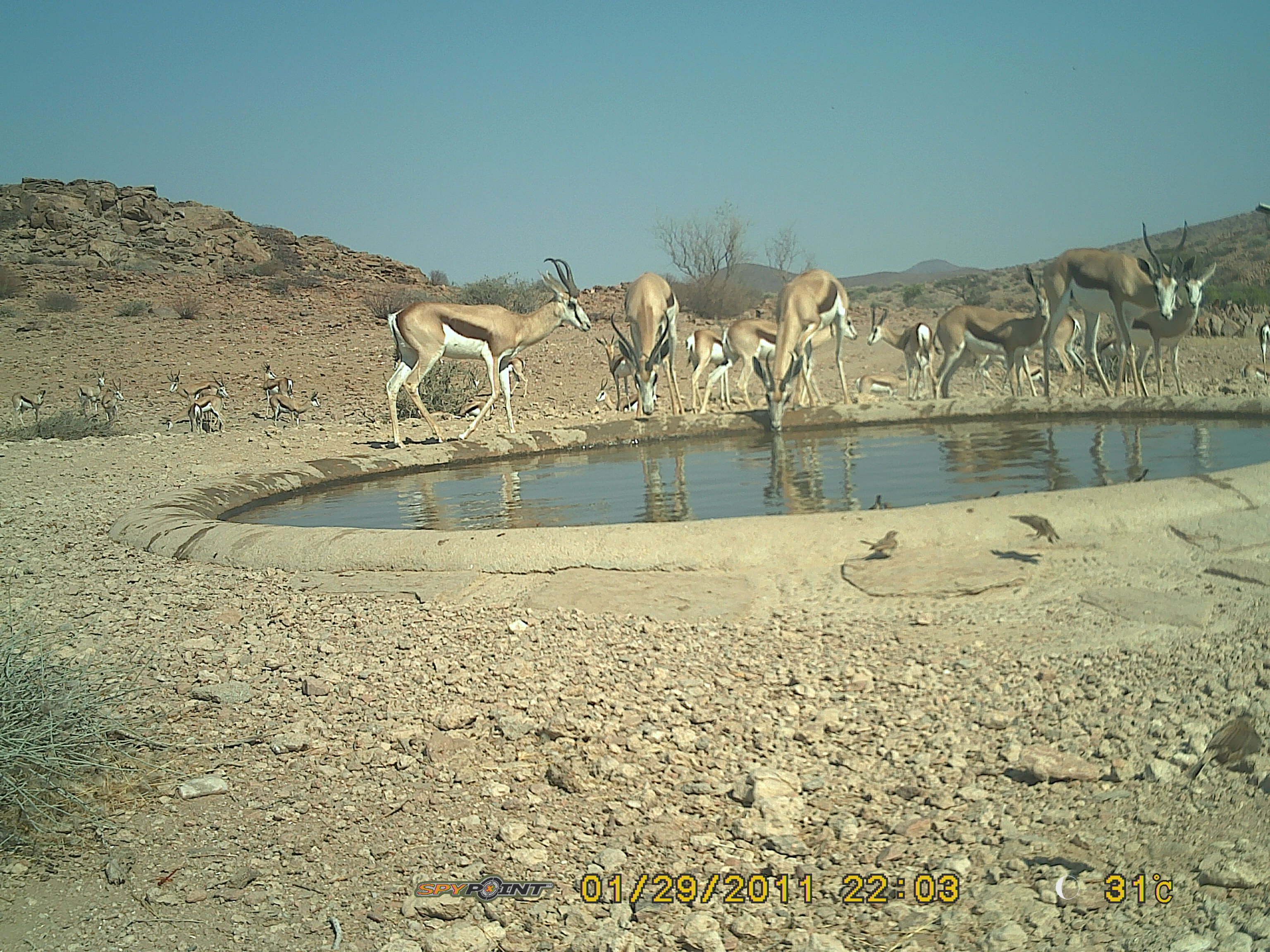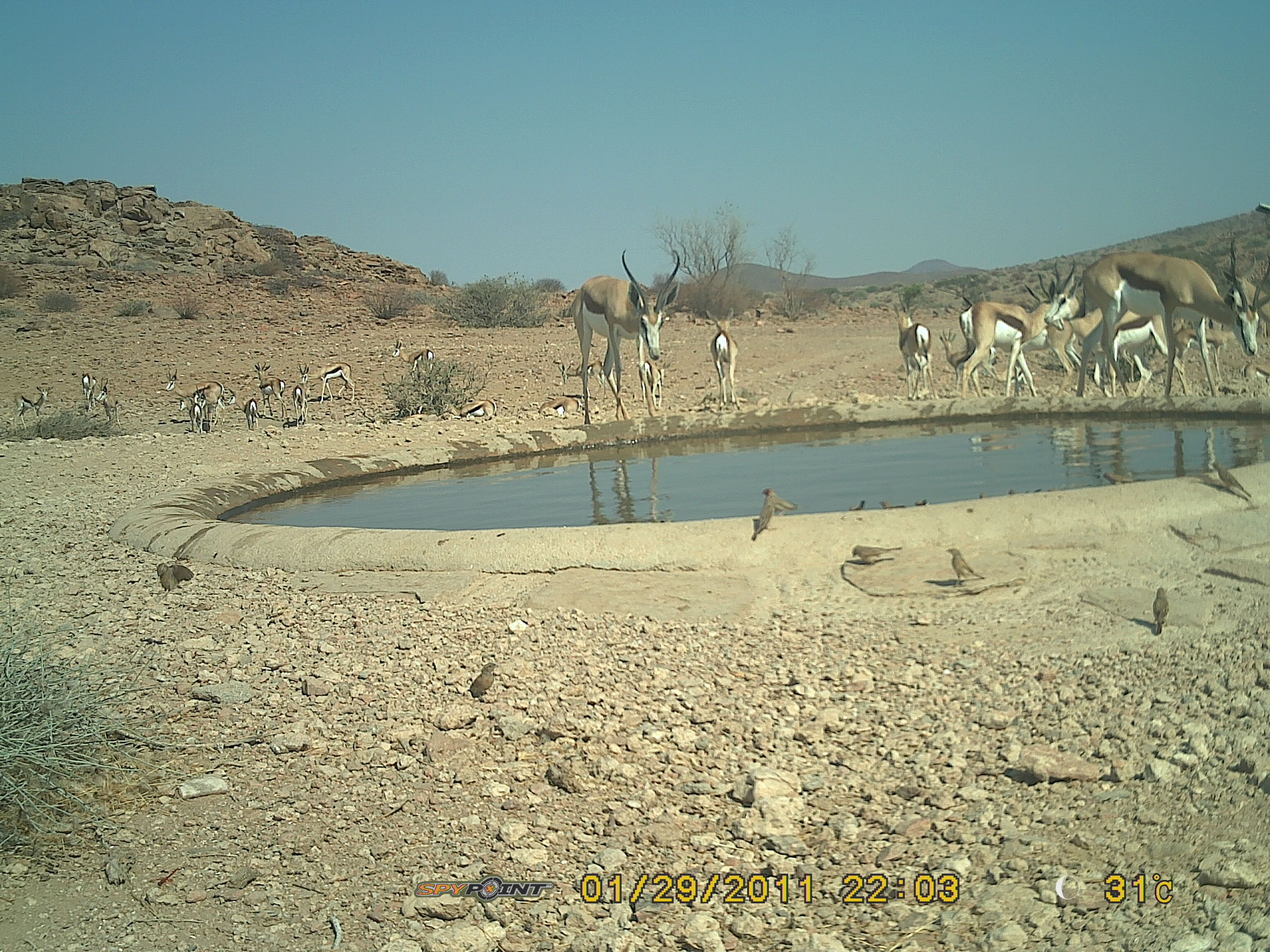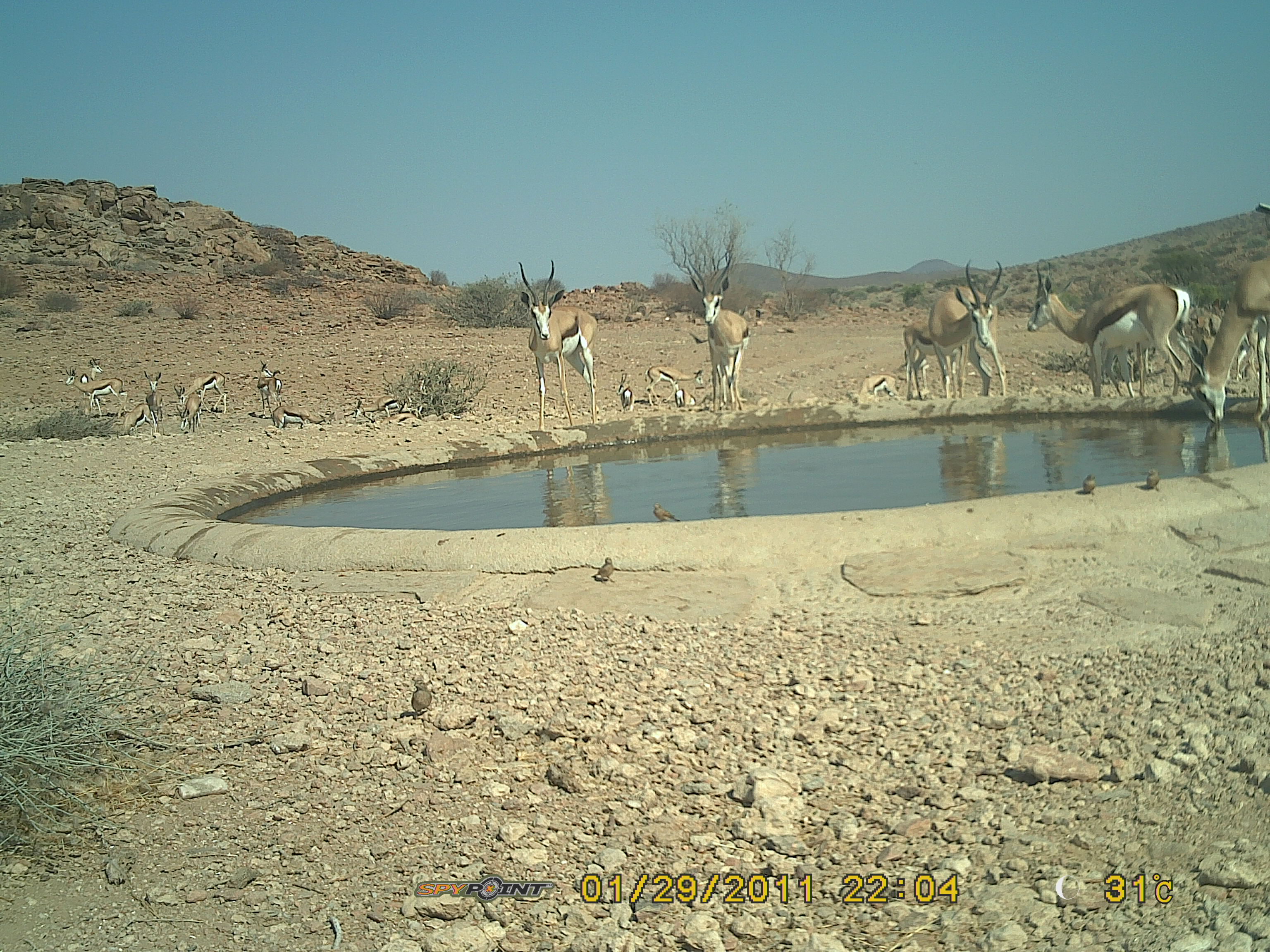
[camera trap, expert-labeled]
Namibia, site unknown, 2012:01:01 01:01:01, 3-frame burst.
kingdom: Animalia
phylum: Chordata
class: Mammalia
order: Artiodactyla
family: Bovidae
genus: Antidorcas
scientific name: Antidorcas marsupialis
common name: springbok